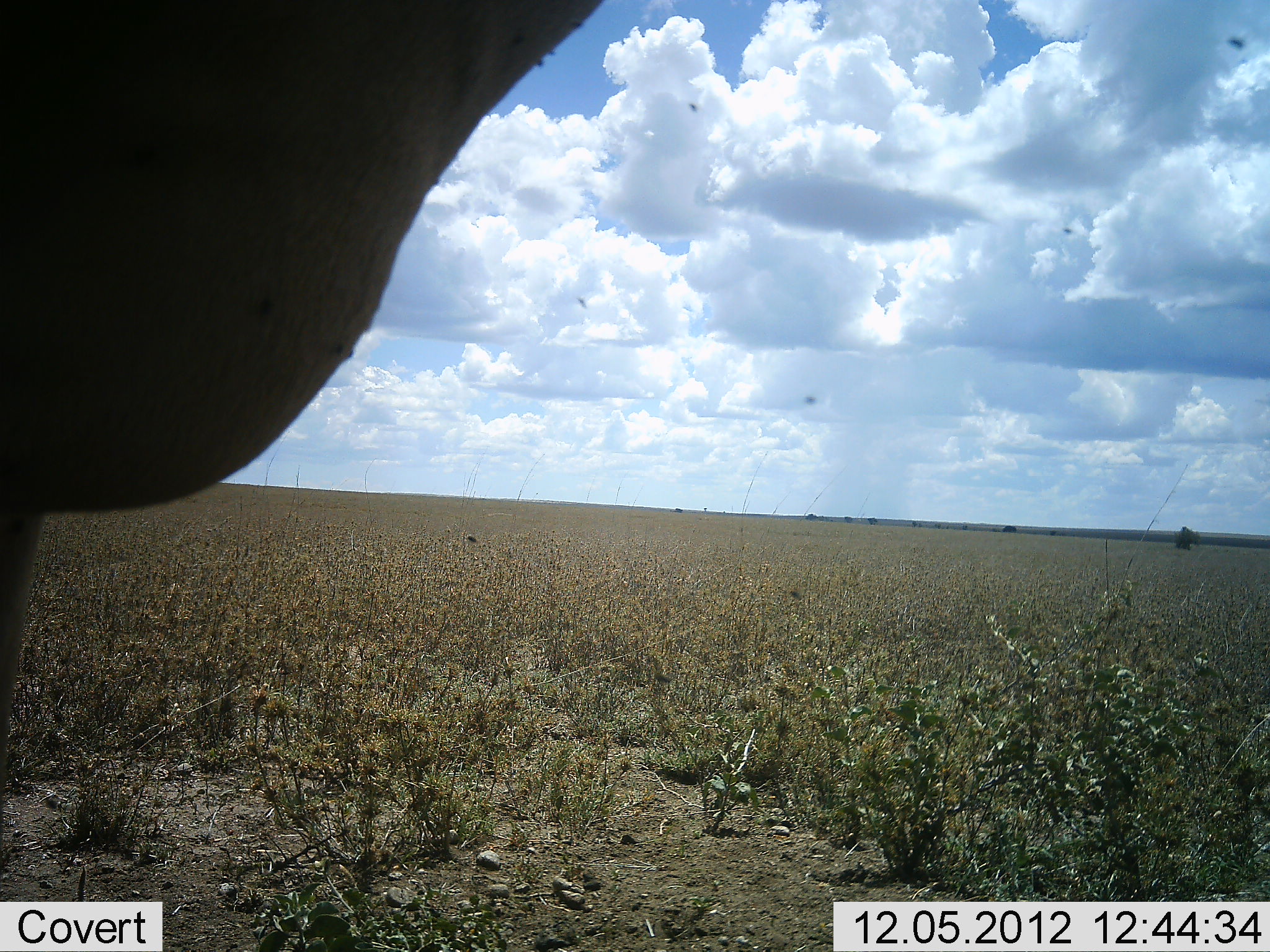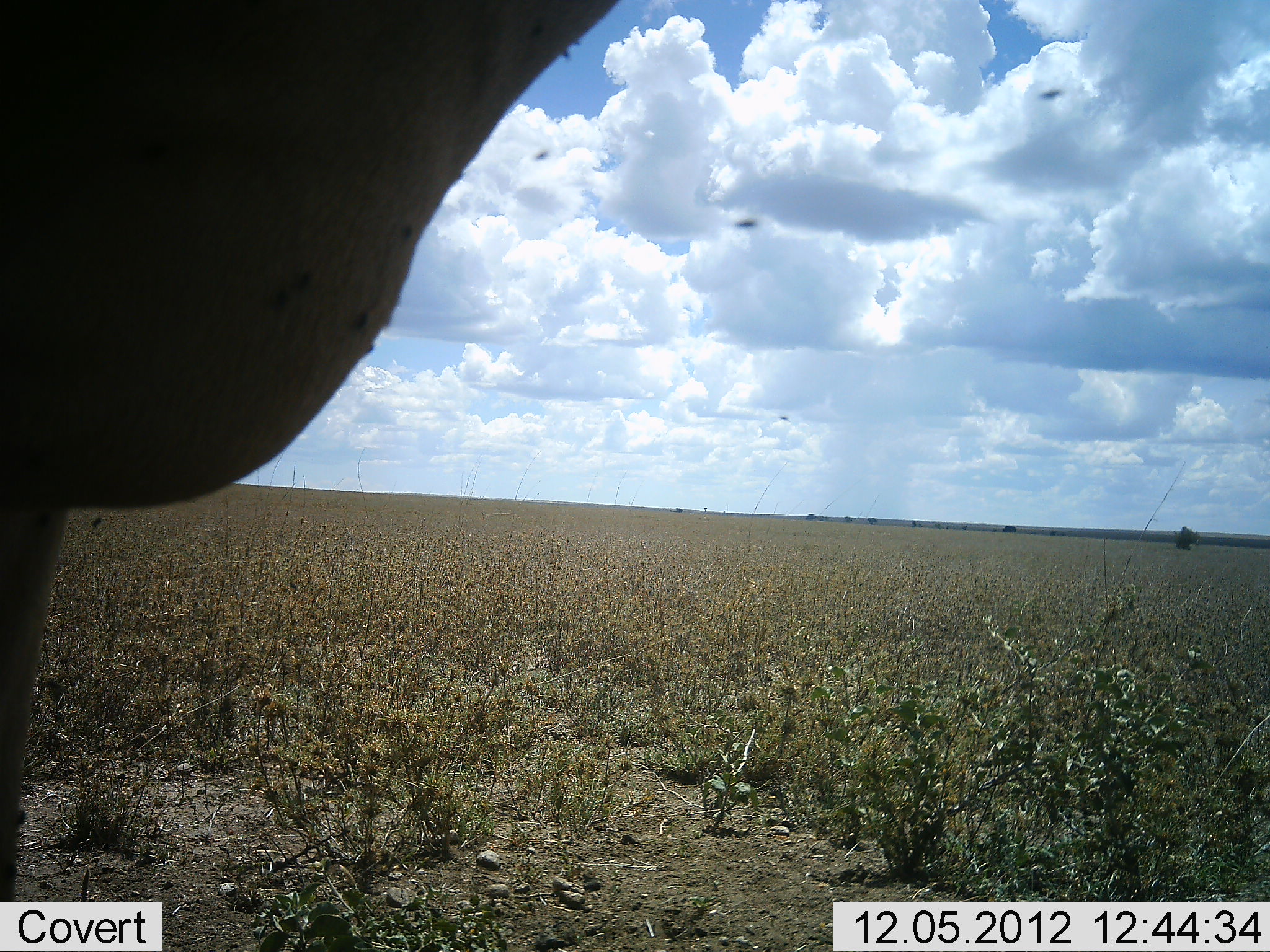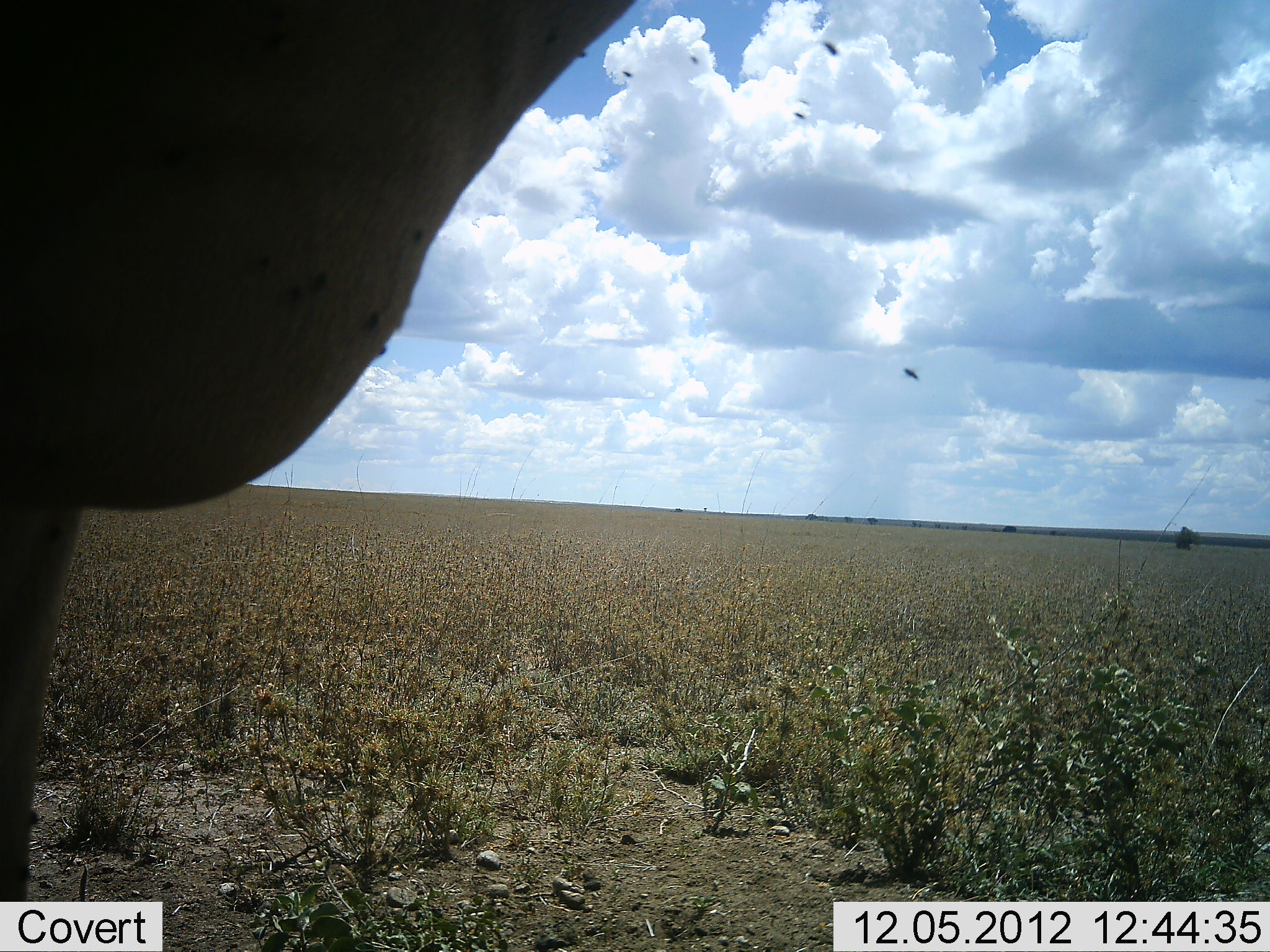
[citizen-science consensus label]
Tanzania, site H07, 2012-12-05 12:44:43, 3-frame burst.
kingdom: Animalia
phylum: Chordata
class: Mammalia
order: Artiodactyla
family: Bovidae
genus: Alcelaphus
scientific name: Alcelaphus buselaphus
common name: hartebeest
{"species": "hartebeest (Alcelaphus buselaphus)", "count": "1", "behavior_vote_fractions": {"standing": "100%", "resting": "0%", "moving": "0%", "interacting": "0%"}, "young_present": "0%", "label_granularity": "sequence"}